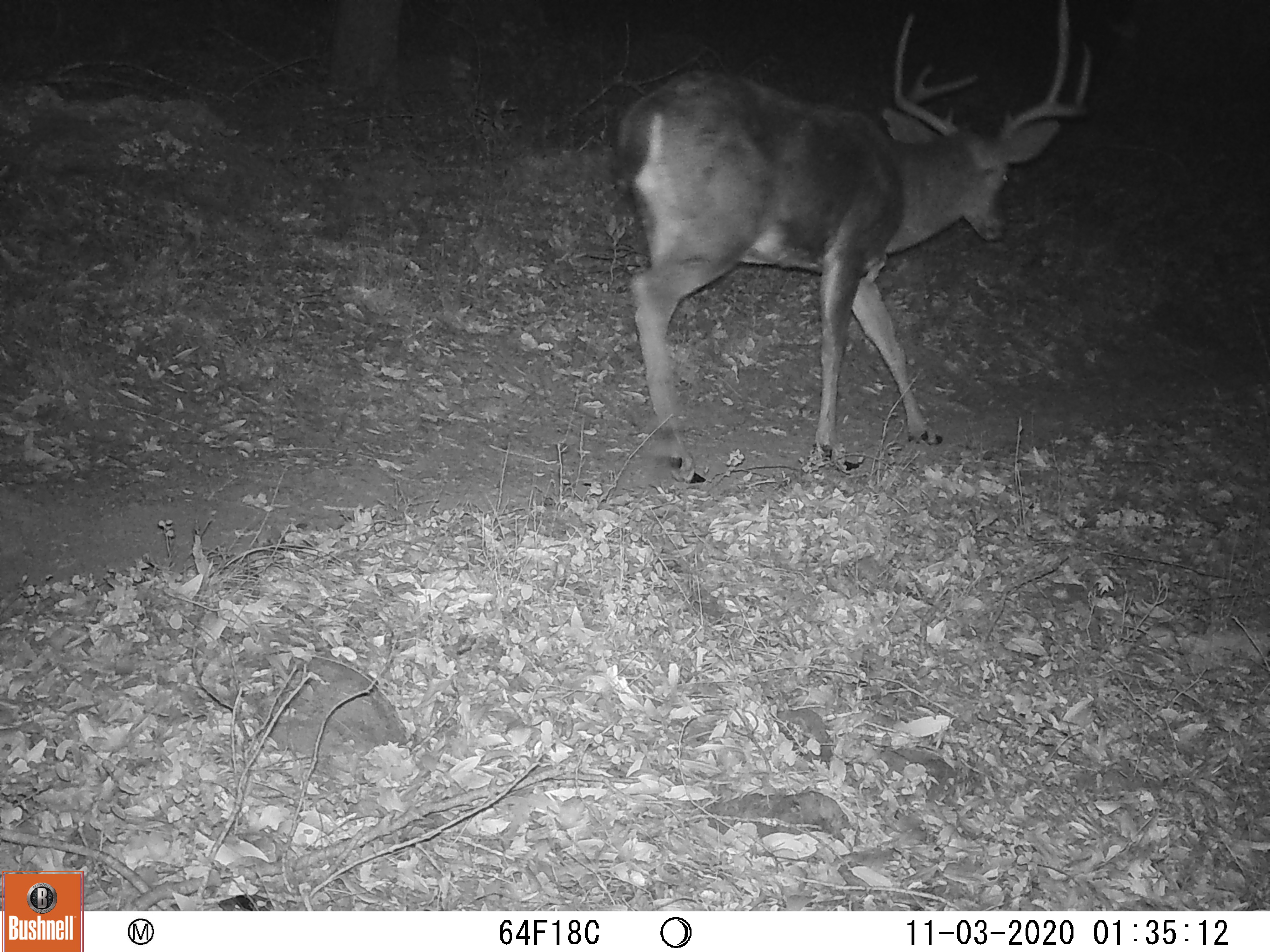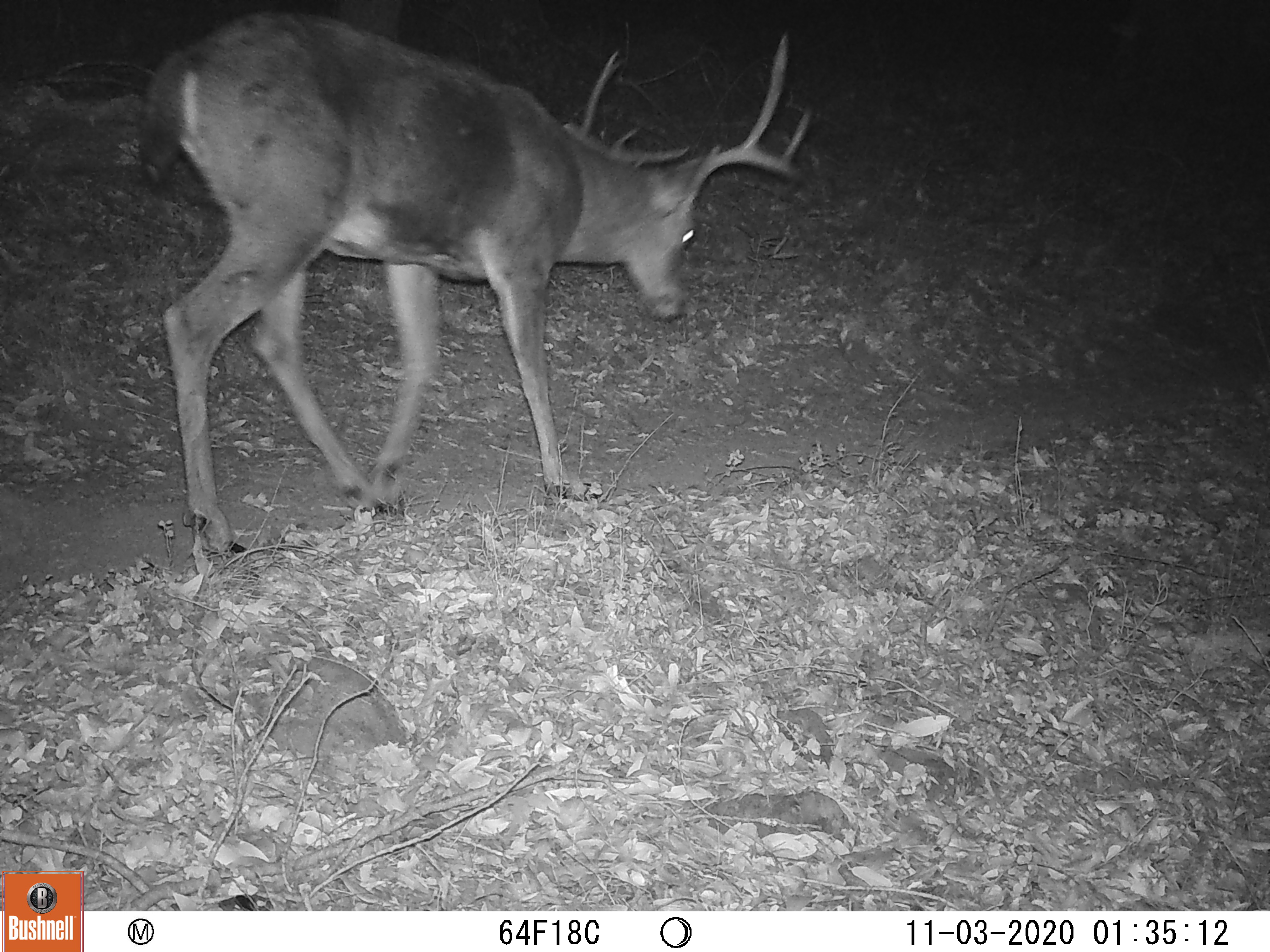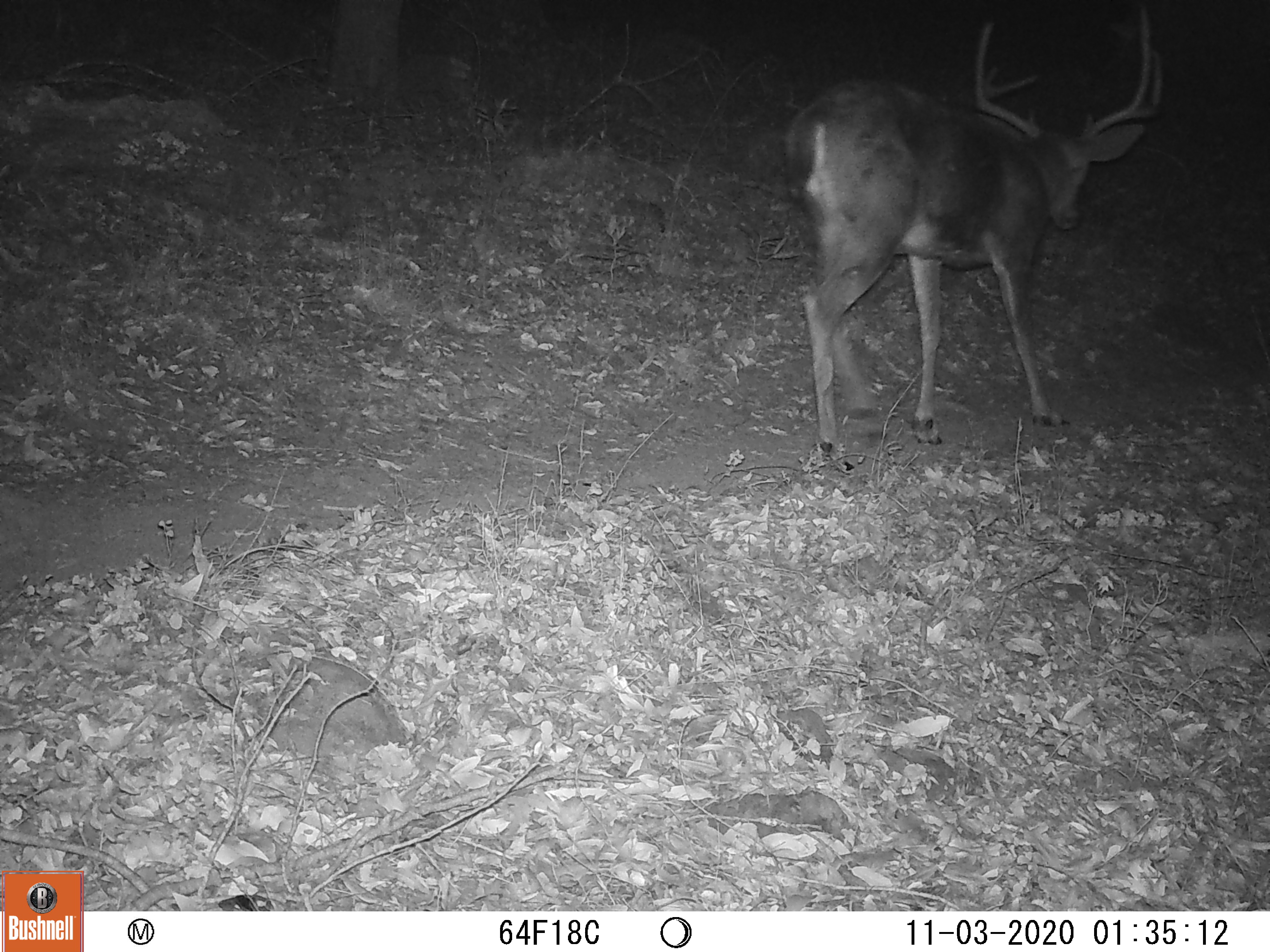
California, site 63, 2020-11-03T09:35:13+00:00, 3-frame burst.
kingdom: Animalia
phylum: Chordata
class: Mammalia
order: Artiodactyla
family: Cervidae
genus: Odocoileus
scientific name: Odocoileus hemionus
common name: mule deer